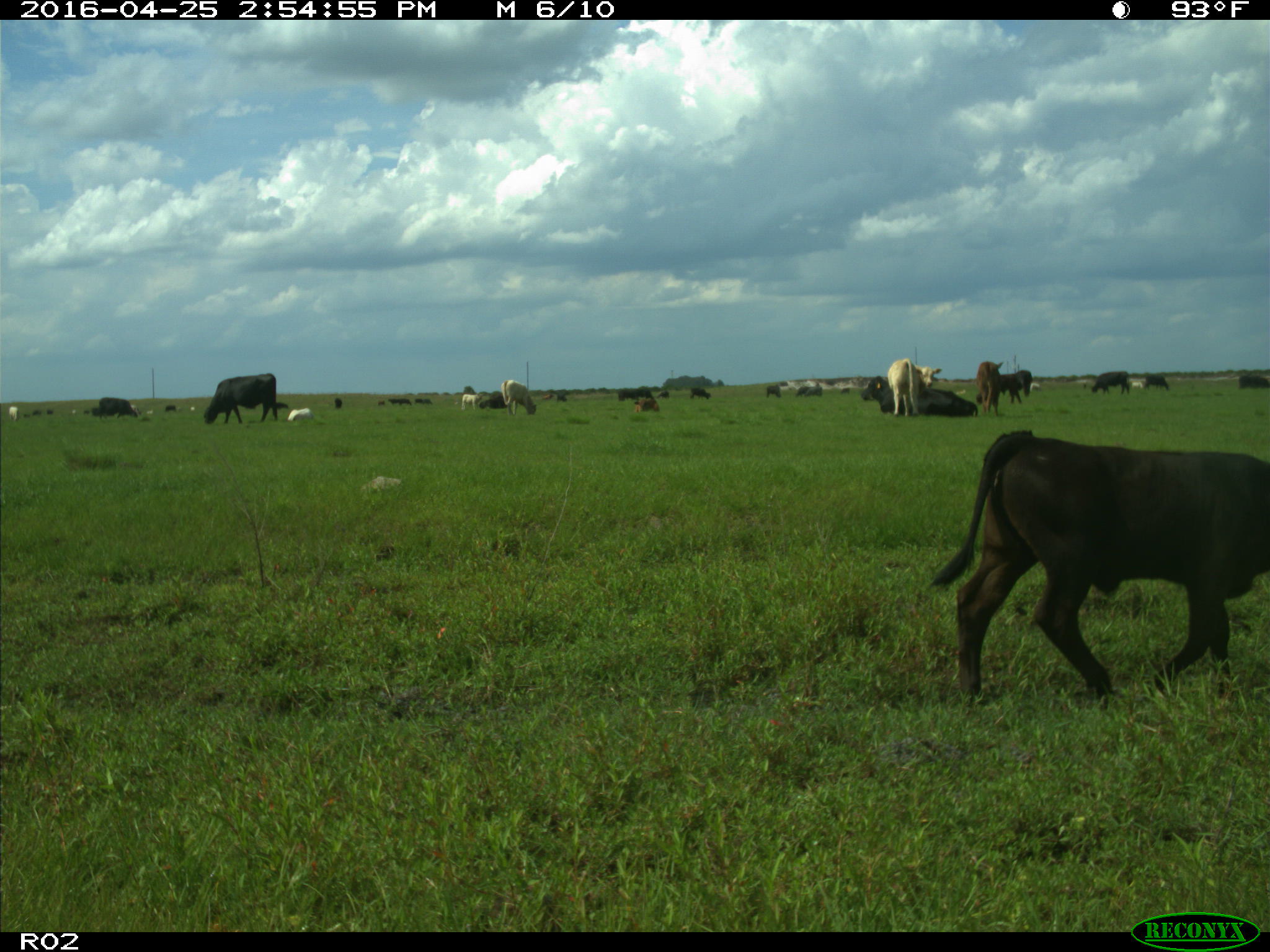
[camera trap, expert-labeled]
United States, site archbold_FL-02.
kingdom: Animalia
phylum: Chordata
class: Mammalia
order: Artiodactyla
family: Bovidae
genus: Bos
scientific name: Bos taurus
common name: domestic cow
Bos taurus (domestic cow).